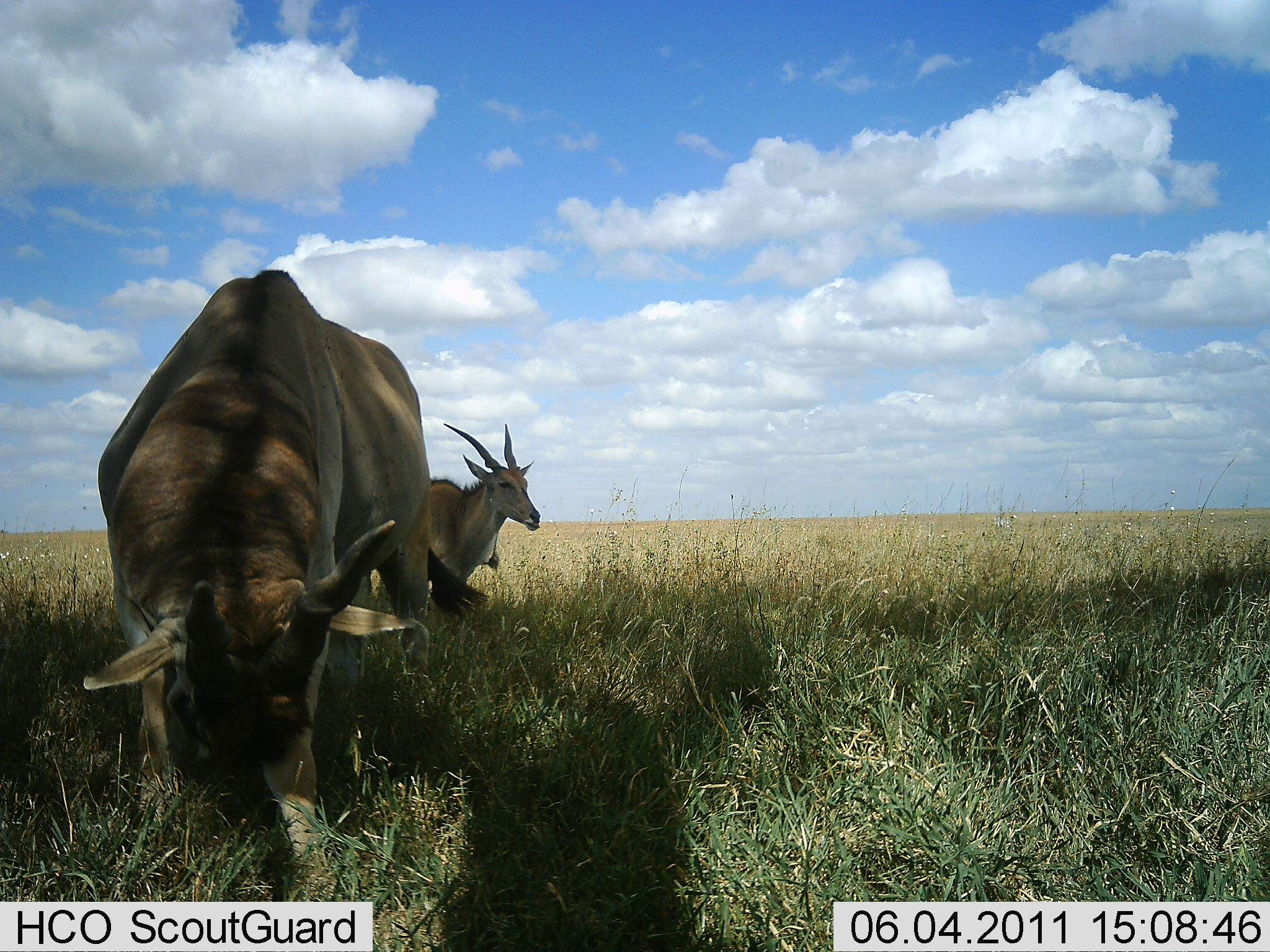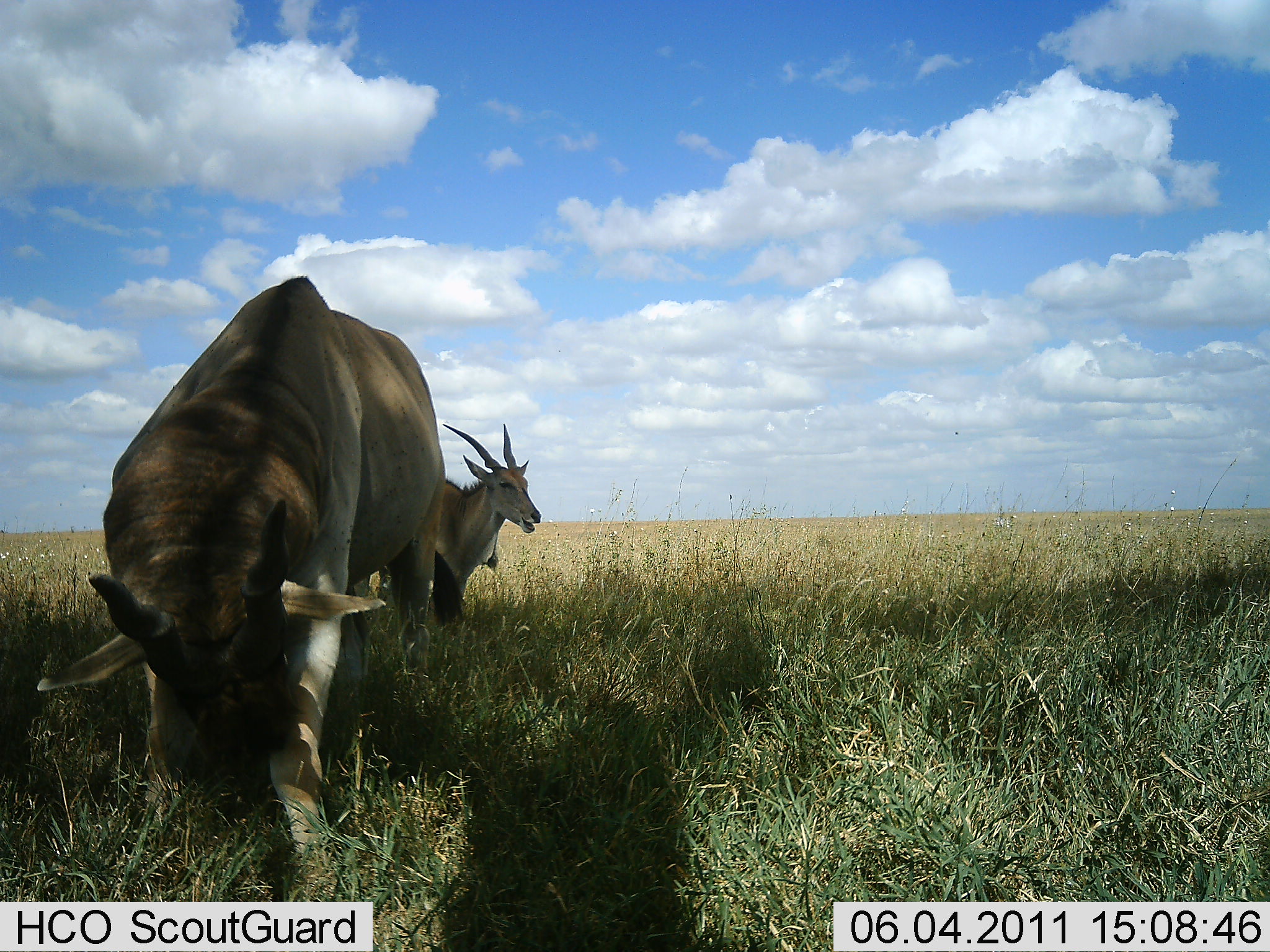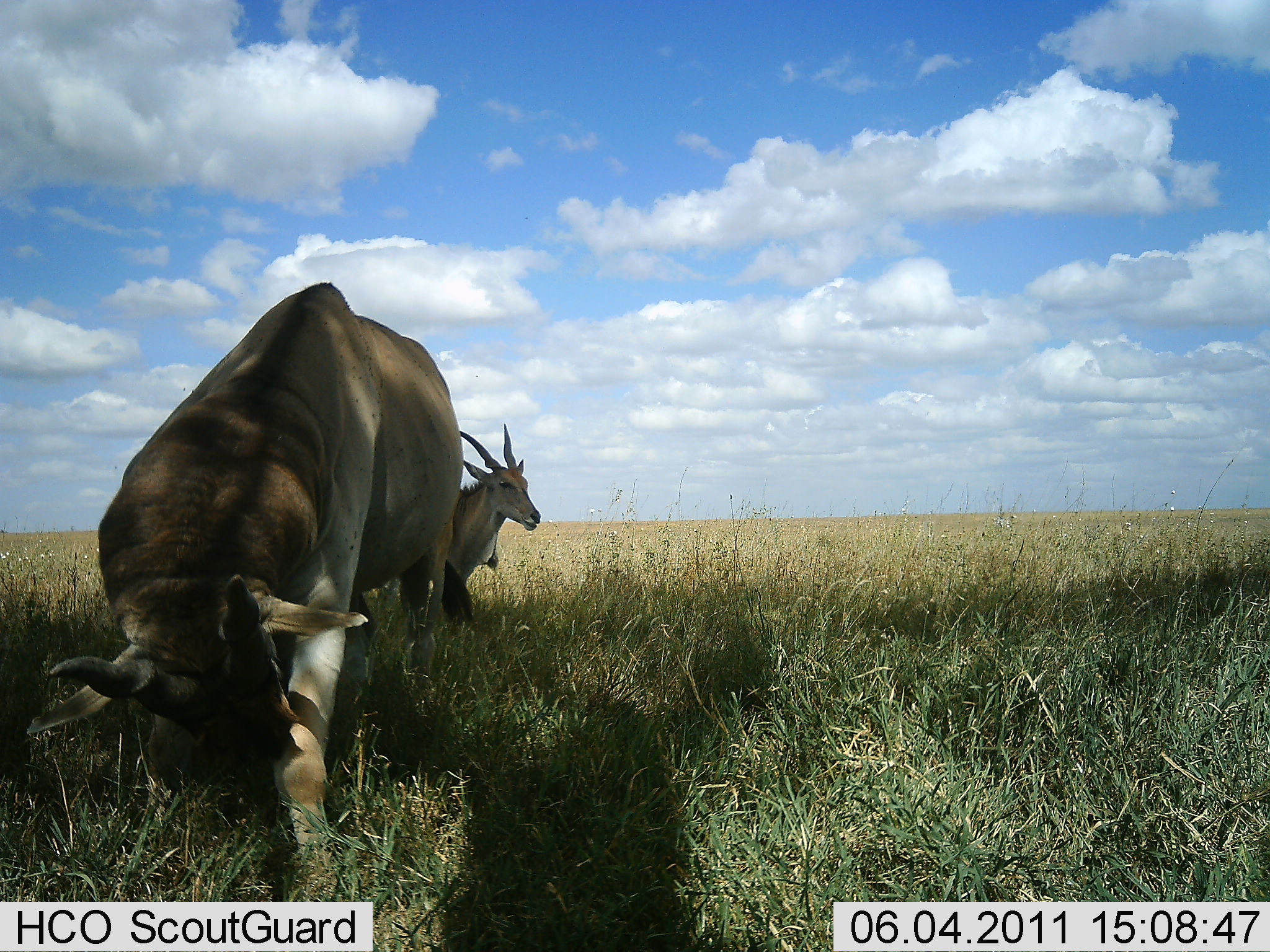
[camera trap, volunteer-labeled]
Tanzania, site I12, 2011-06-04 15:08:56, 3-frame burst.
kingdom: Animalia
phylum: Chordata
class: Mammalia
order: Artiodactyla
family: Bovidae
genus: Tragelaphus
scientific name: Tragelaphus oryx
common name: eland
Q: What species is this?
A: Eland (Tragelaphus oryx).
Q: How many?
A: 2.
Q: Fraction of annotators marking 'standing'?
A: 67%.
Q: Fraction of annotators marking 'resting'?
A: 0%.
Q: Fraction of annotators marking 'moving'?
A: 8%.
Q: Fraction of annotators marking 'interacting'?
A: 8%.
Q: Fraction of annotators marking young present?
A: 0%.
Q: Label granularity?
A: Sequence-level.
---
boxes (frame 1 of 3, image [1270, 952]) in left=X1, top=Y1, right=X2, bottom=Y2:
animal: left=81, top=269, right=490, bottom=900; left=351, top=422, right=541, bottom=627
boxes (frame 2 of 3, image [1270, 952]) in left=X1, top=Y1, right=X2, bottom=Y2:
animal: left=35, top=274, right=466, bottom=902; left=351, top=422, right=541, bottom=627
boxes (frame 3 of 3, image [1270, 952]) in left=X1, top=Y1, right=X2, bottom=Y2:
animal: left=27, top=281, right=475, bottom=902; left=343, top=423, right=541, bottom=639